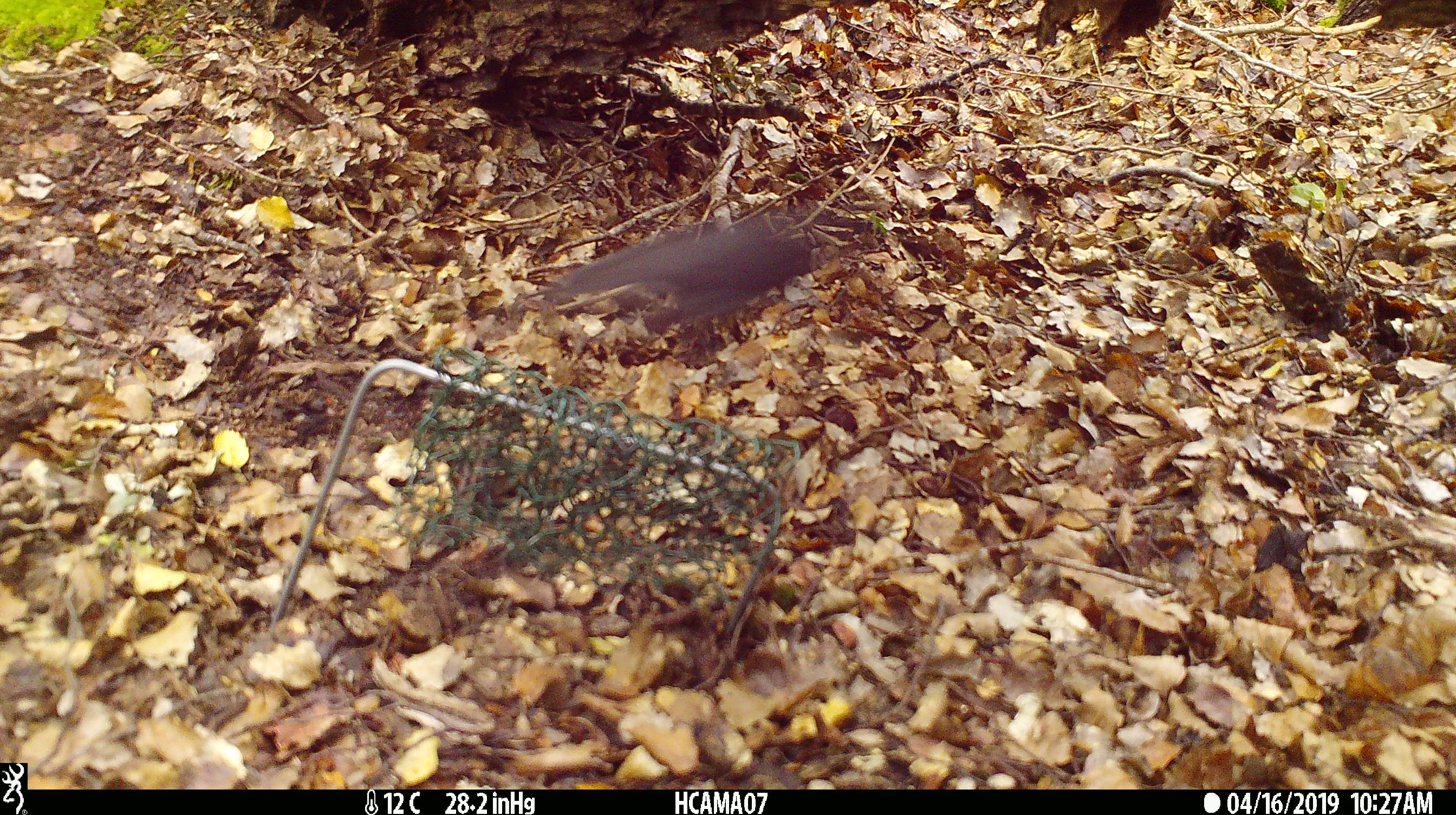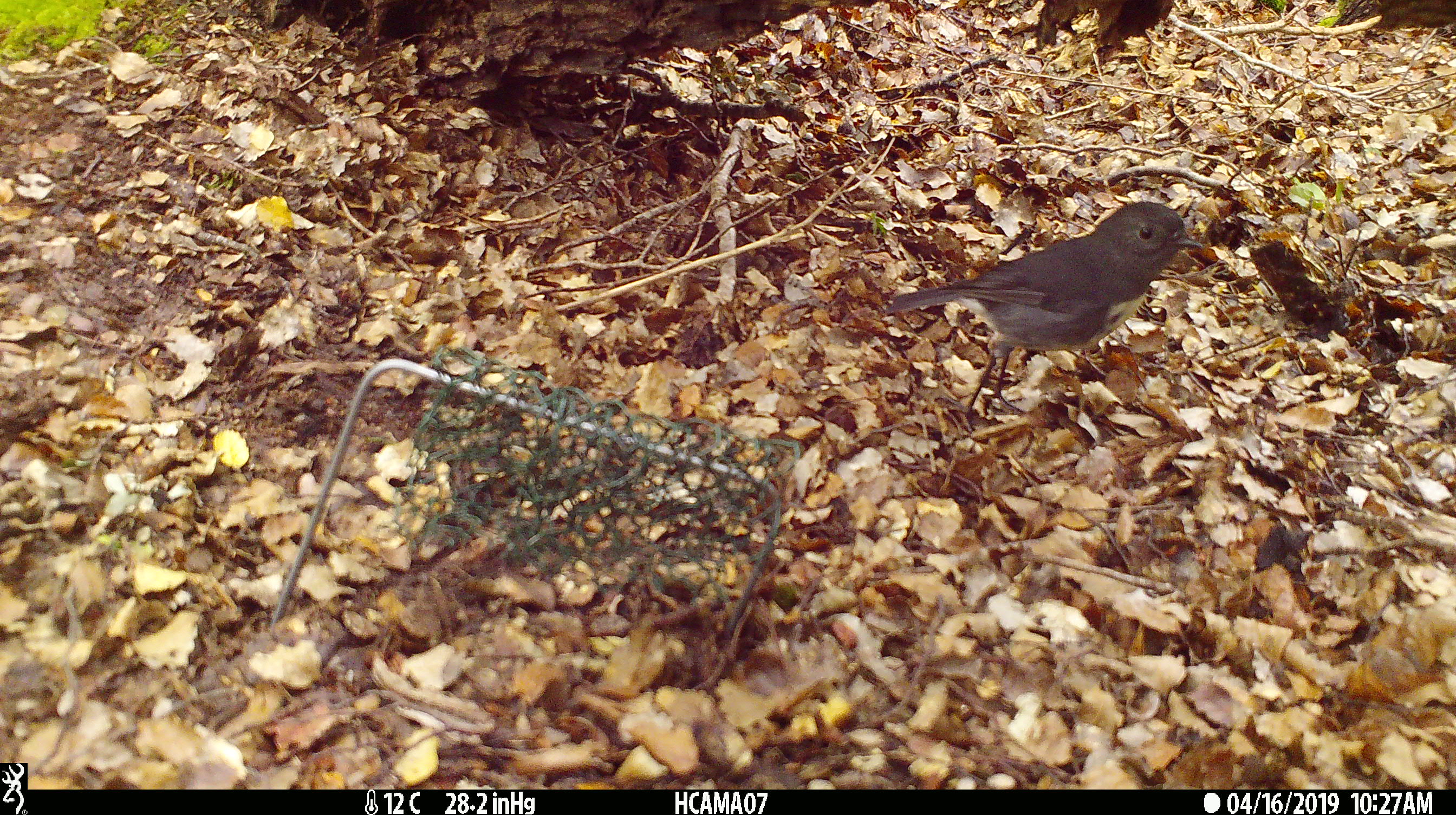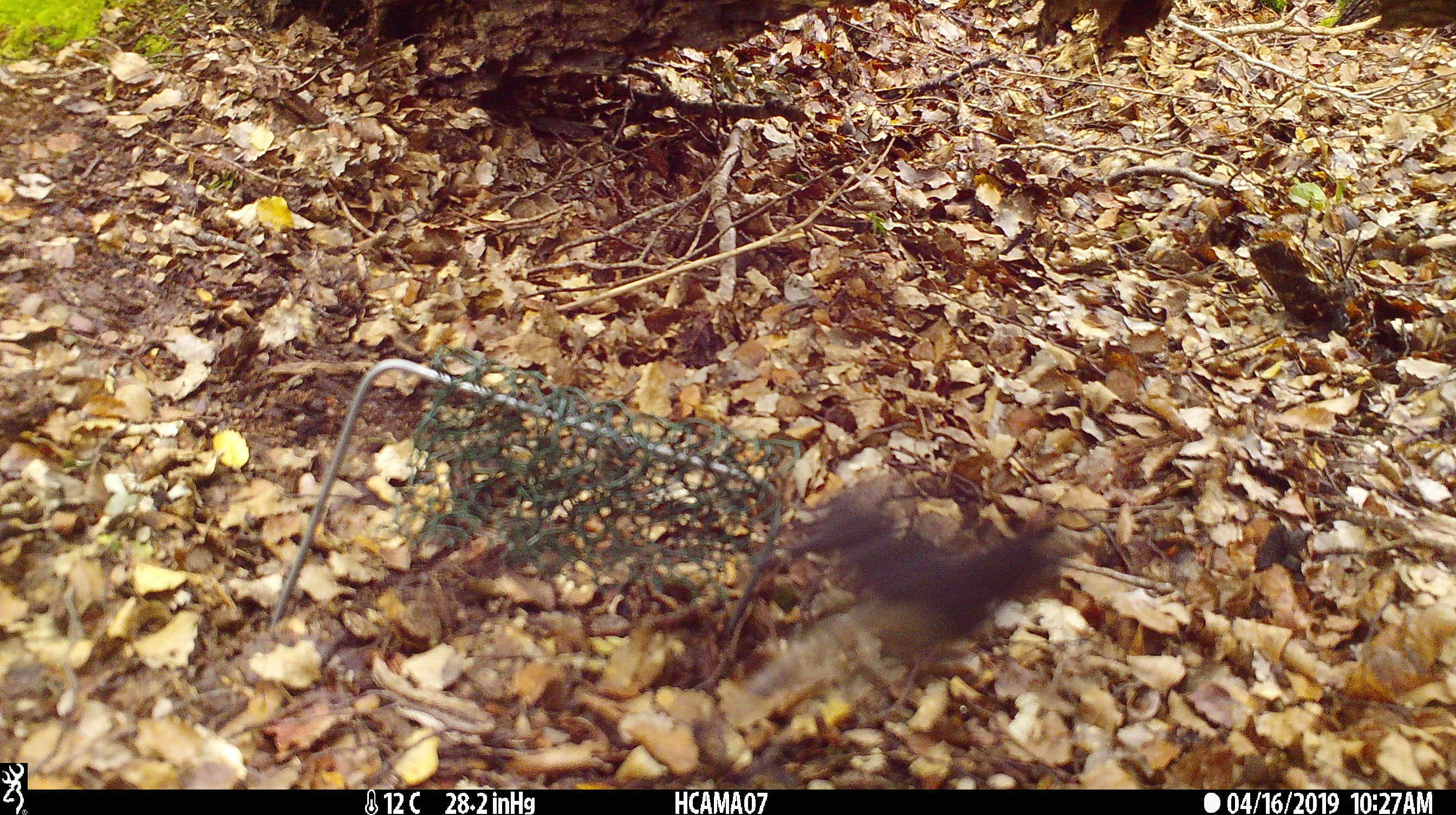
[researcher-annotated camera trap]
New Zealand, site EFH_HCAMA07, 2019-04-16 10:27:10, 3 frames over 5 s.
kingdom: Animalia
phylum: Chordata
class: Aves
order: Passeriformes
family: Petroicidae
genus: Petroica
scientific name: Petroica australis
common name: new zealand robin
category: robin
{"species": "robin (new zealand robin) (Petroica australis)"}